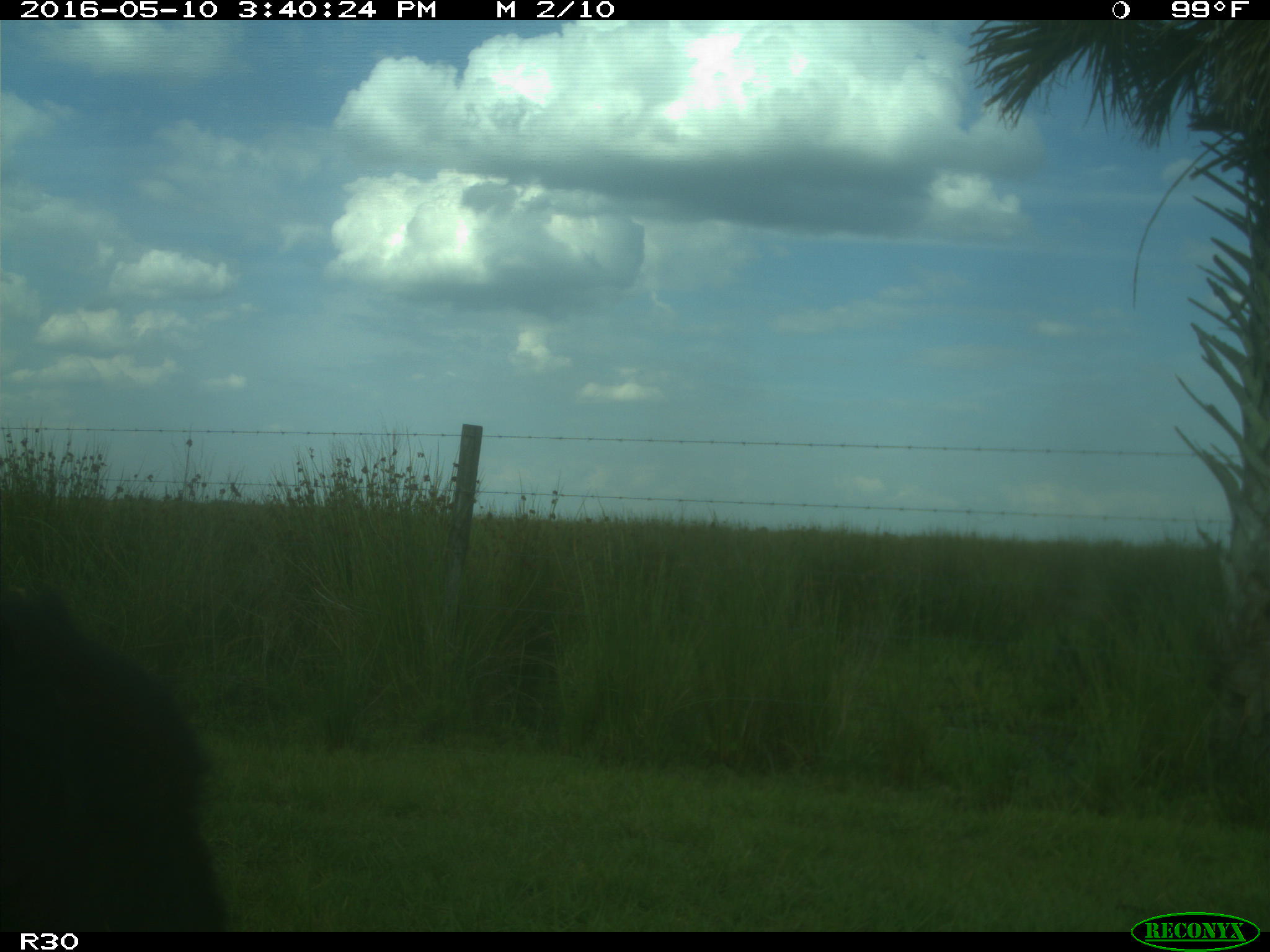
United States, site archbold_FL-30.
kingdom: Animalia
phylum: Chordata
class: Mammalia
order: Artiodactyla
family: Bovidae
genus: Bos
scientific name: Bos taurus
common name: domestic cow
Bos taurus (domestic cow).